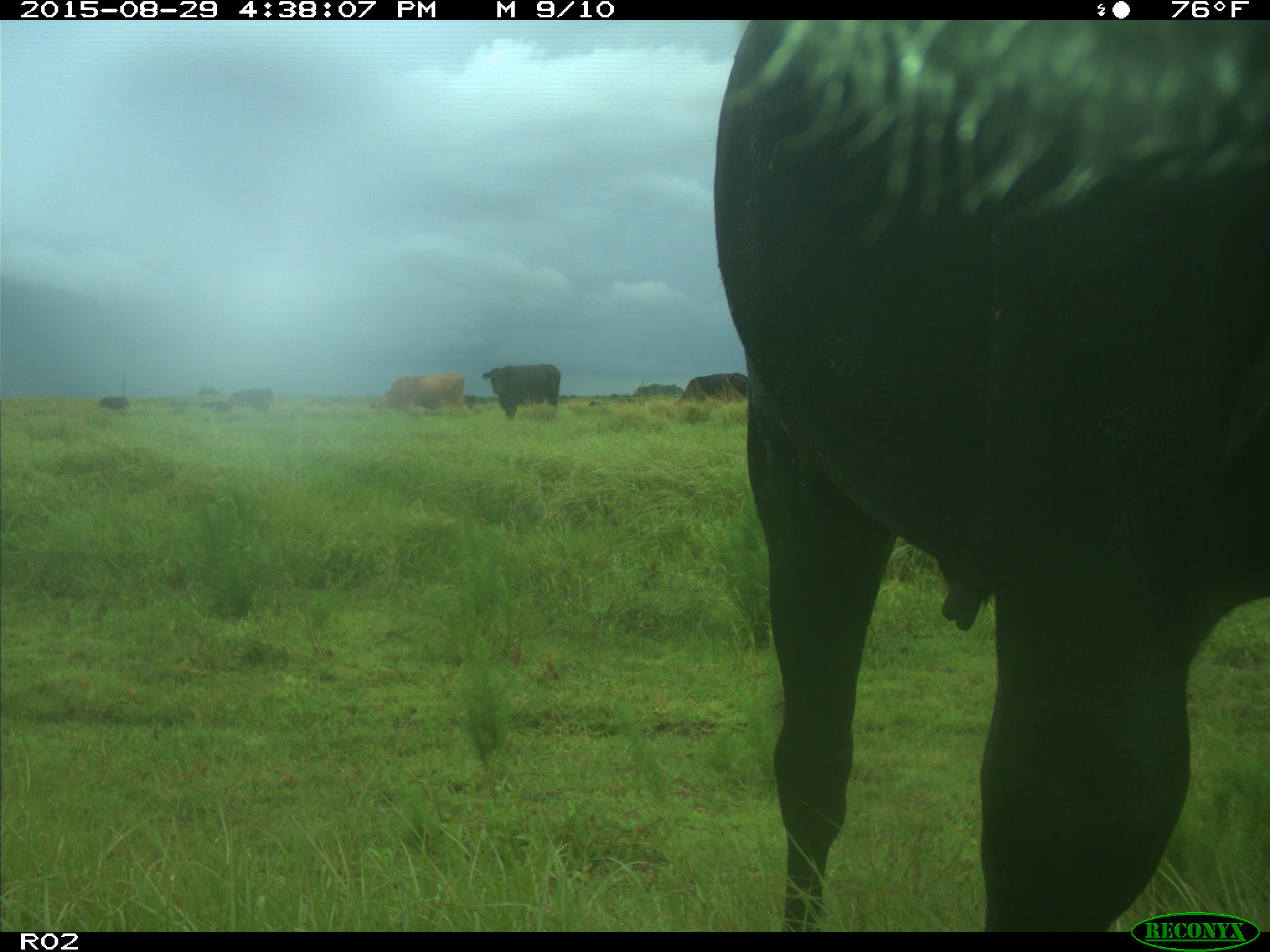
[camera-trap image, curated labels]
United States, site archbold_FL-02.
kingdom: Animalia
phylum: Chordata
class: Mammalia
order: Artiodactyla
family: Bovidae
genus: Bos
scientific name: Bos taurus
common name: domestic cow